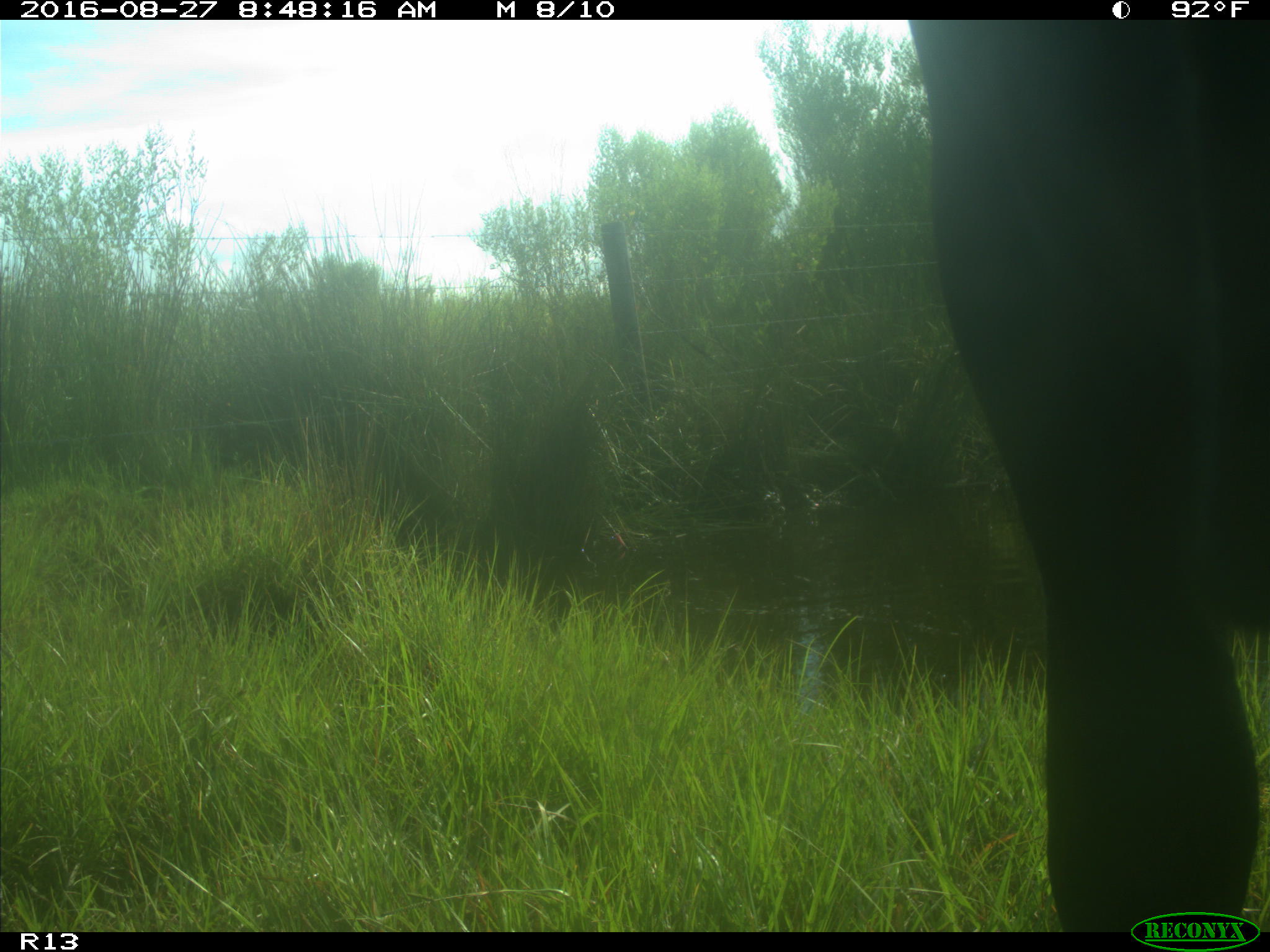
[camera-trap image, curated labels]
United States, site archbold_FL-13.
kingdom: Animalia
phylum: Chordata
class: Mammalia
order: Artiodactyla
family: Bovidae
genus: Bos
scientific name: Bos taurus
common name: domestic cow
Bos taurus (domestic cow).